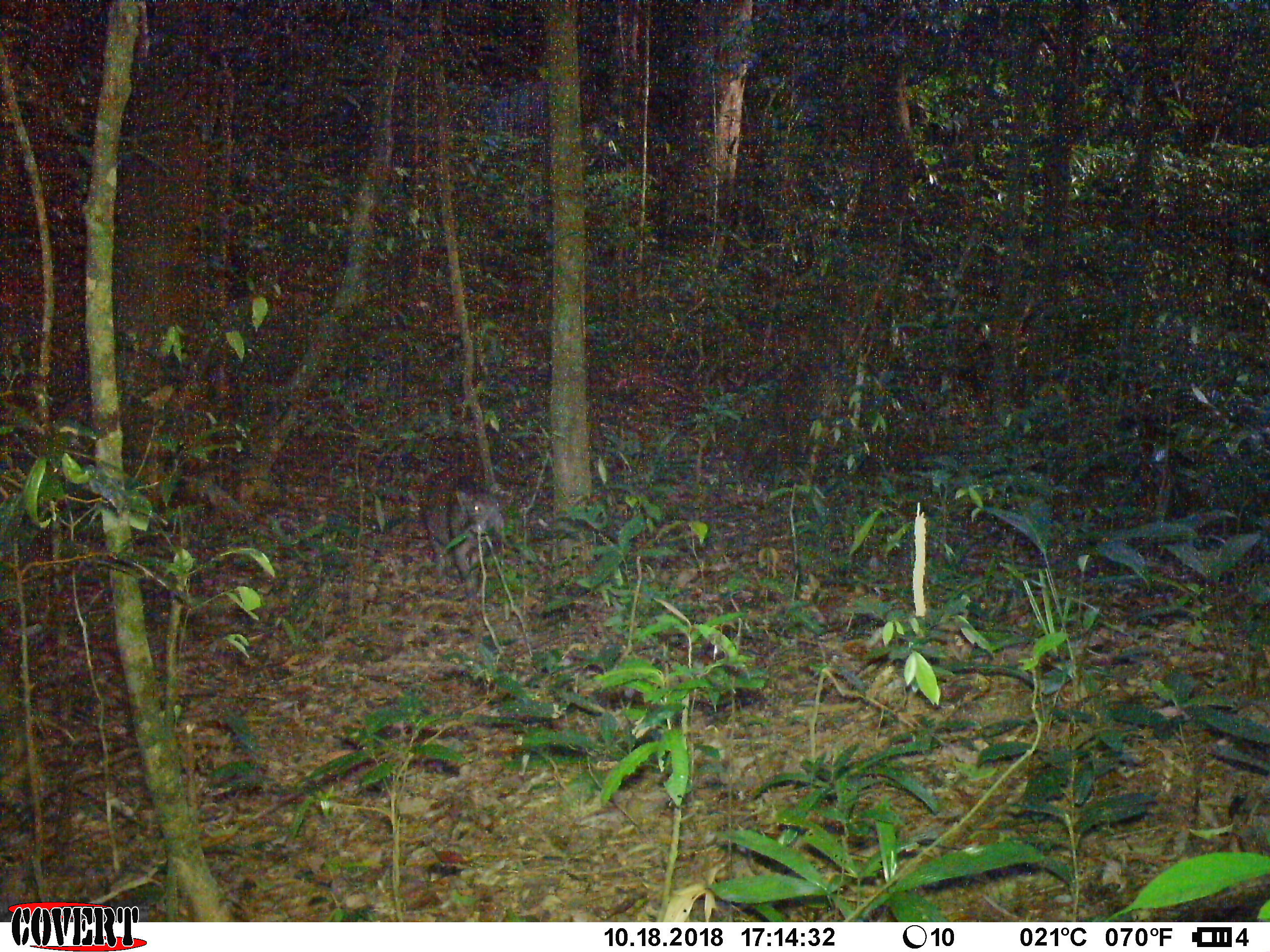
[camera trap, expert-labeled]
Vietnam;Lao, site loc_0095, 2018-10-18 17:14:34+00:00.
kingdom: Animalia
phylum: Chordata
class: Mammalia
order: Artiodactyla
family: Suidae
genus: Sus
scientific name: Sus scrofa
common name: eurasian wild pig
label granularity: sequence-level